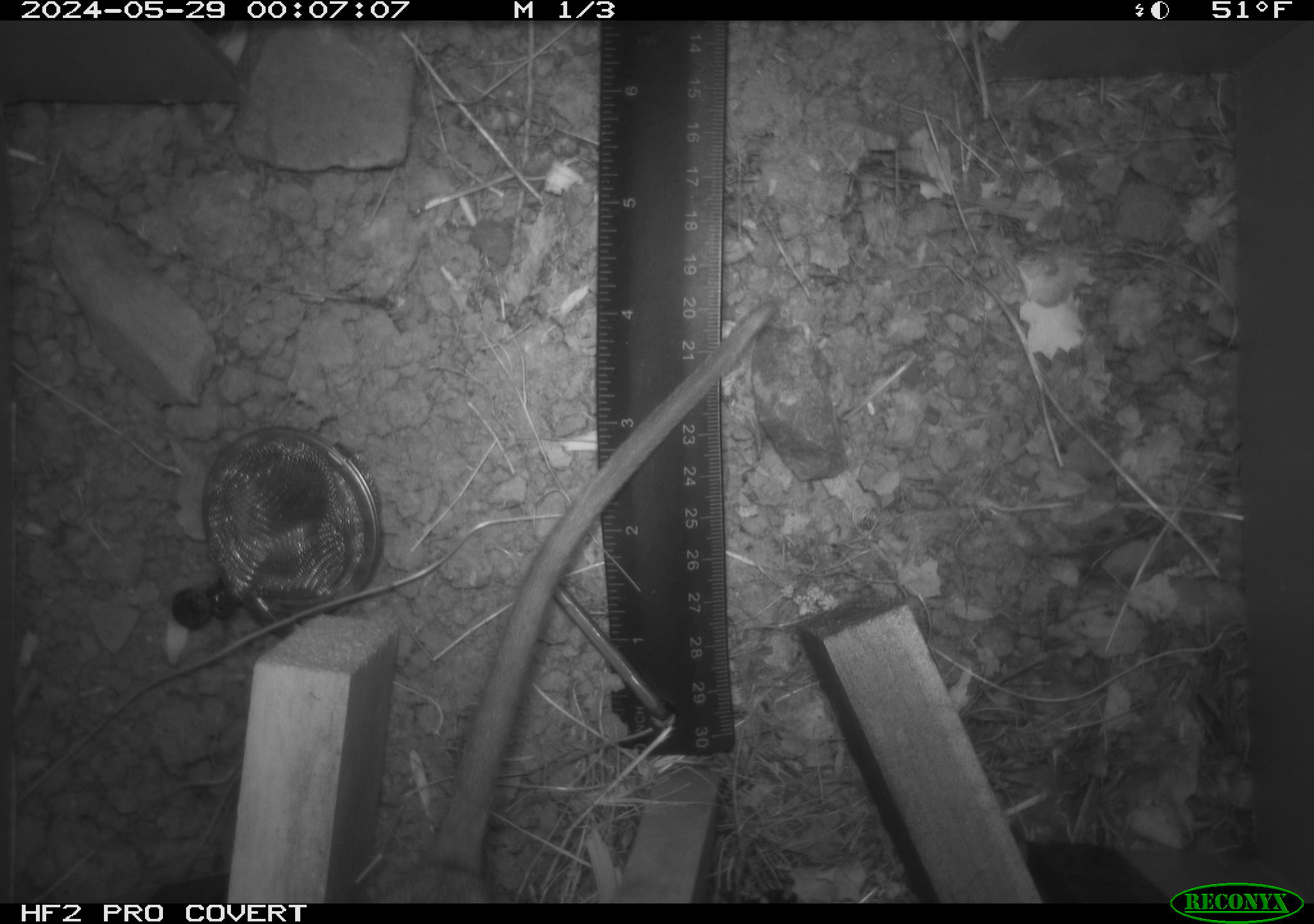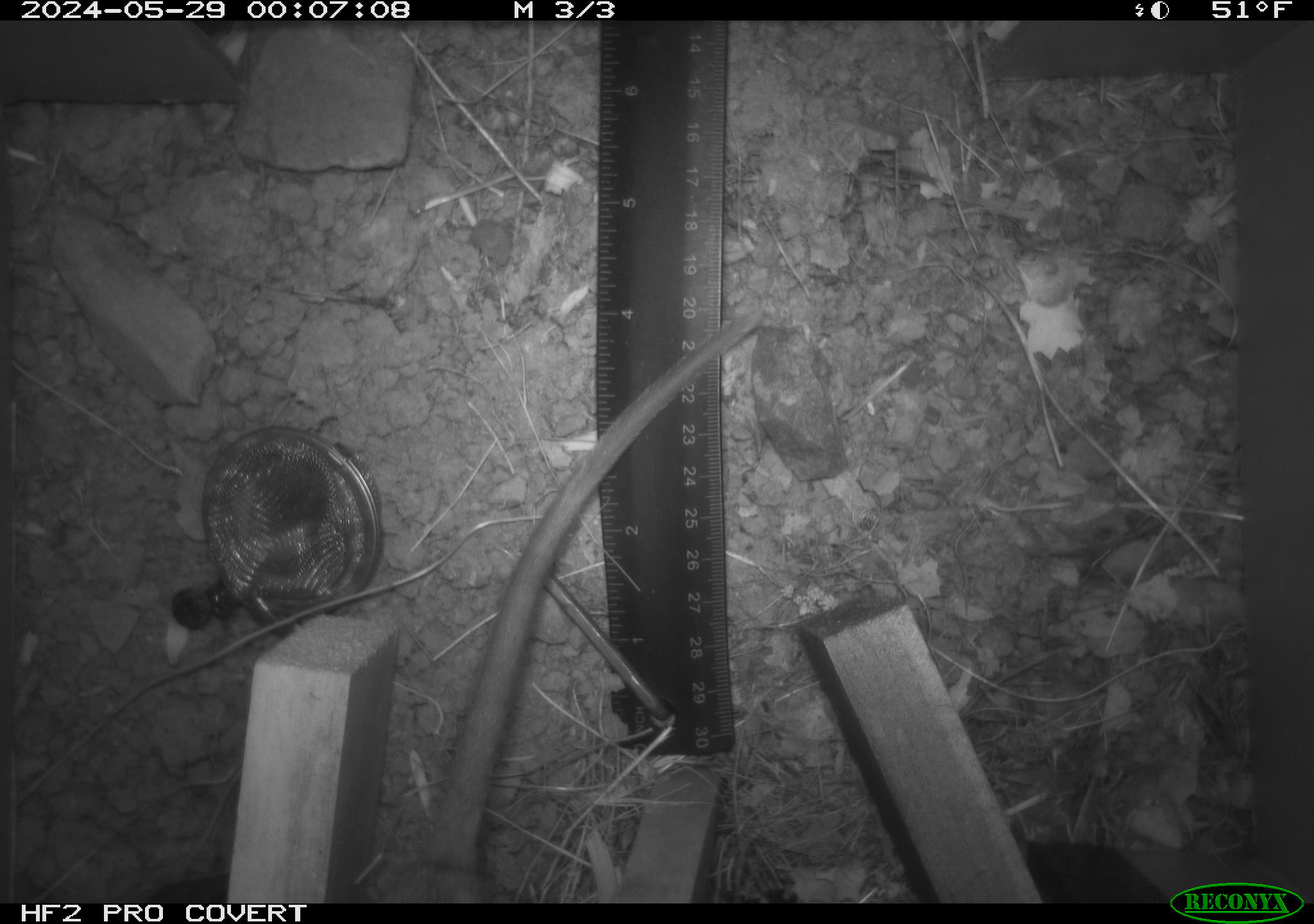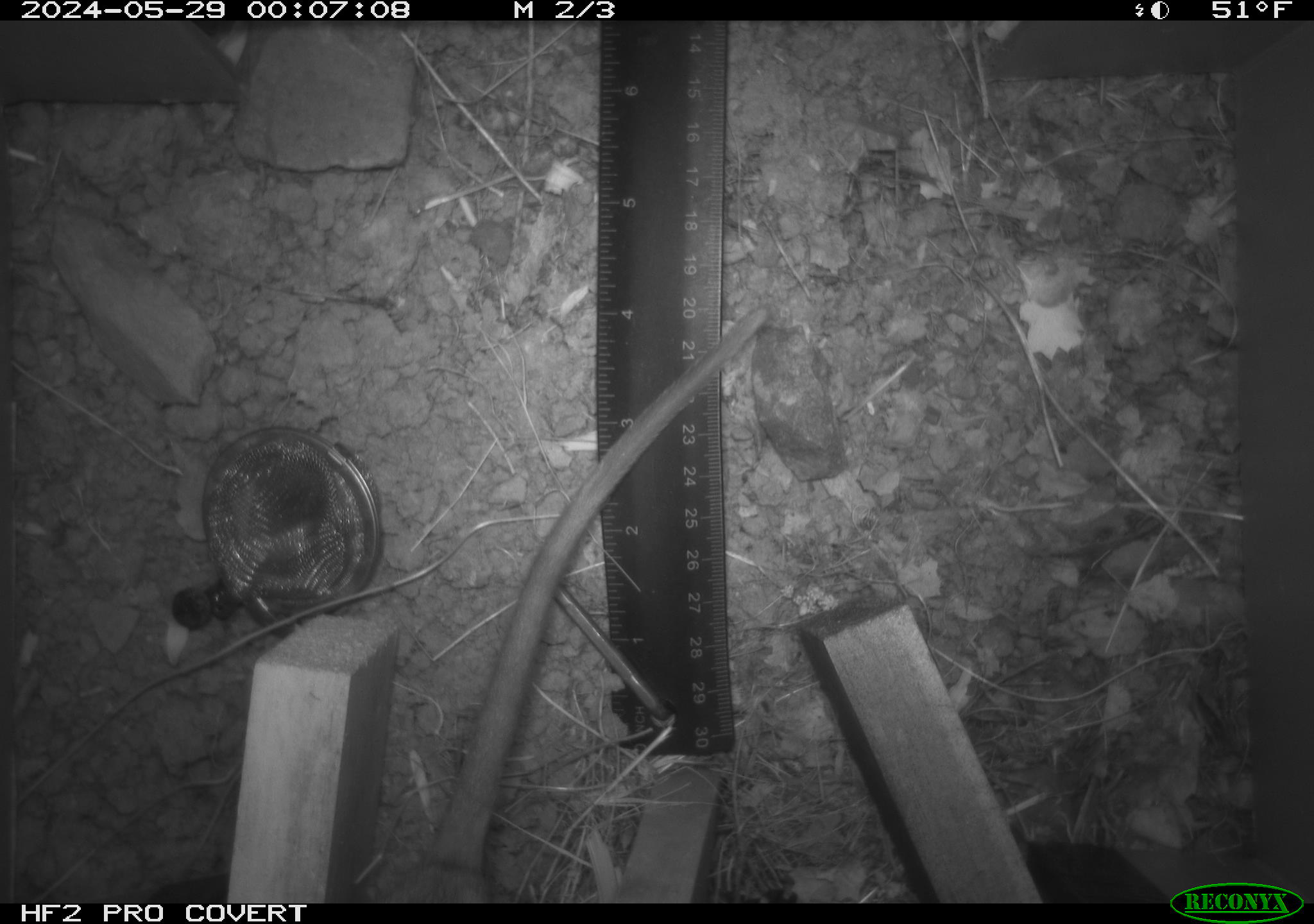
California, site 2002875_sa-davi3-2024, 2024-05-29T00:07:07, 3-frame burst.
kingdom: Animalia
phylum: Chordata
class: Mammalia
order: Rodentia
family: Cricetidae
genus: Neotoma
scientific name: Neotoma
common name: pack rat or woodrat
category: neotoma species